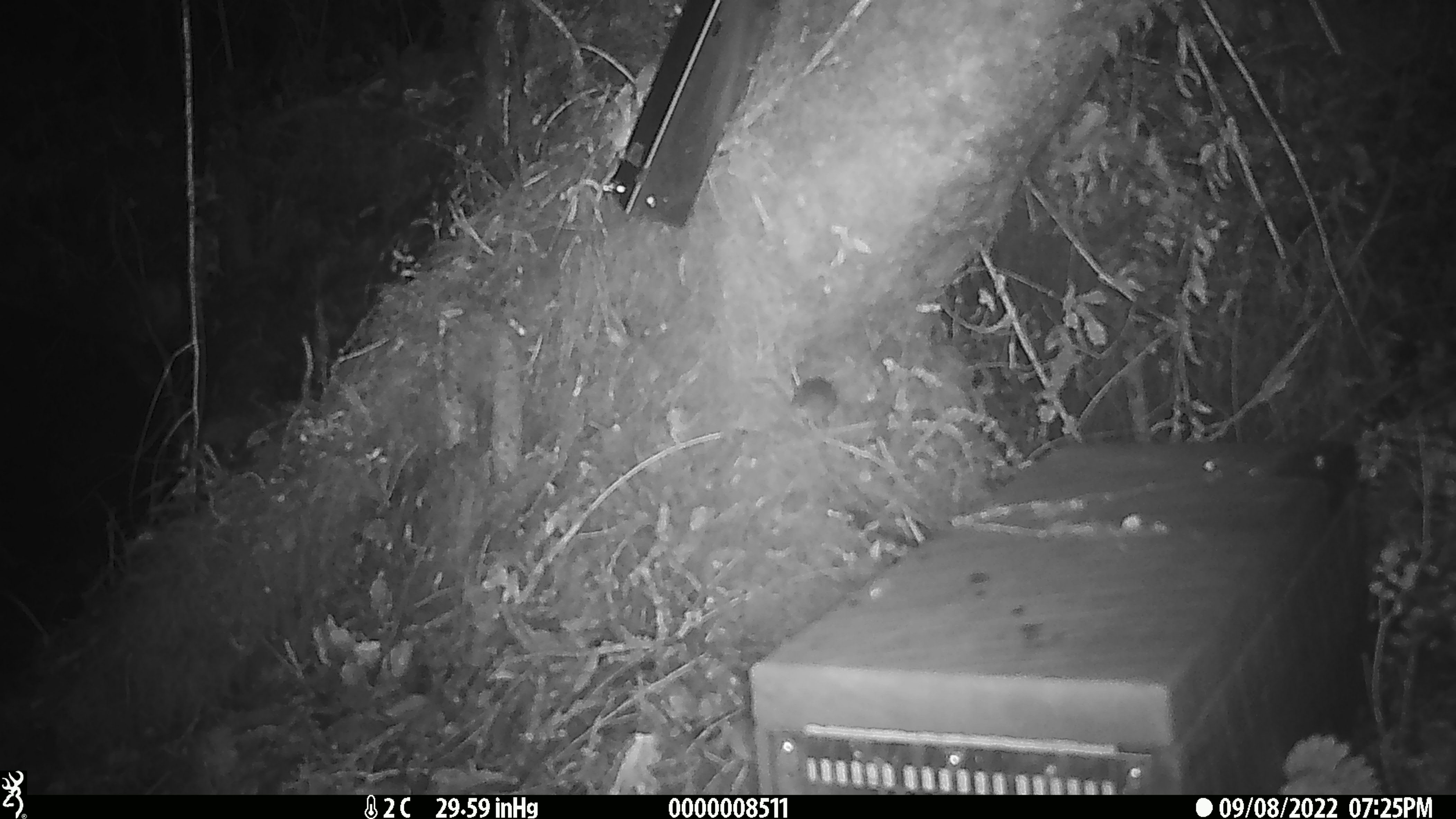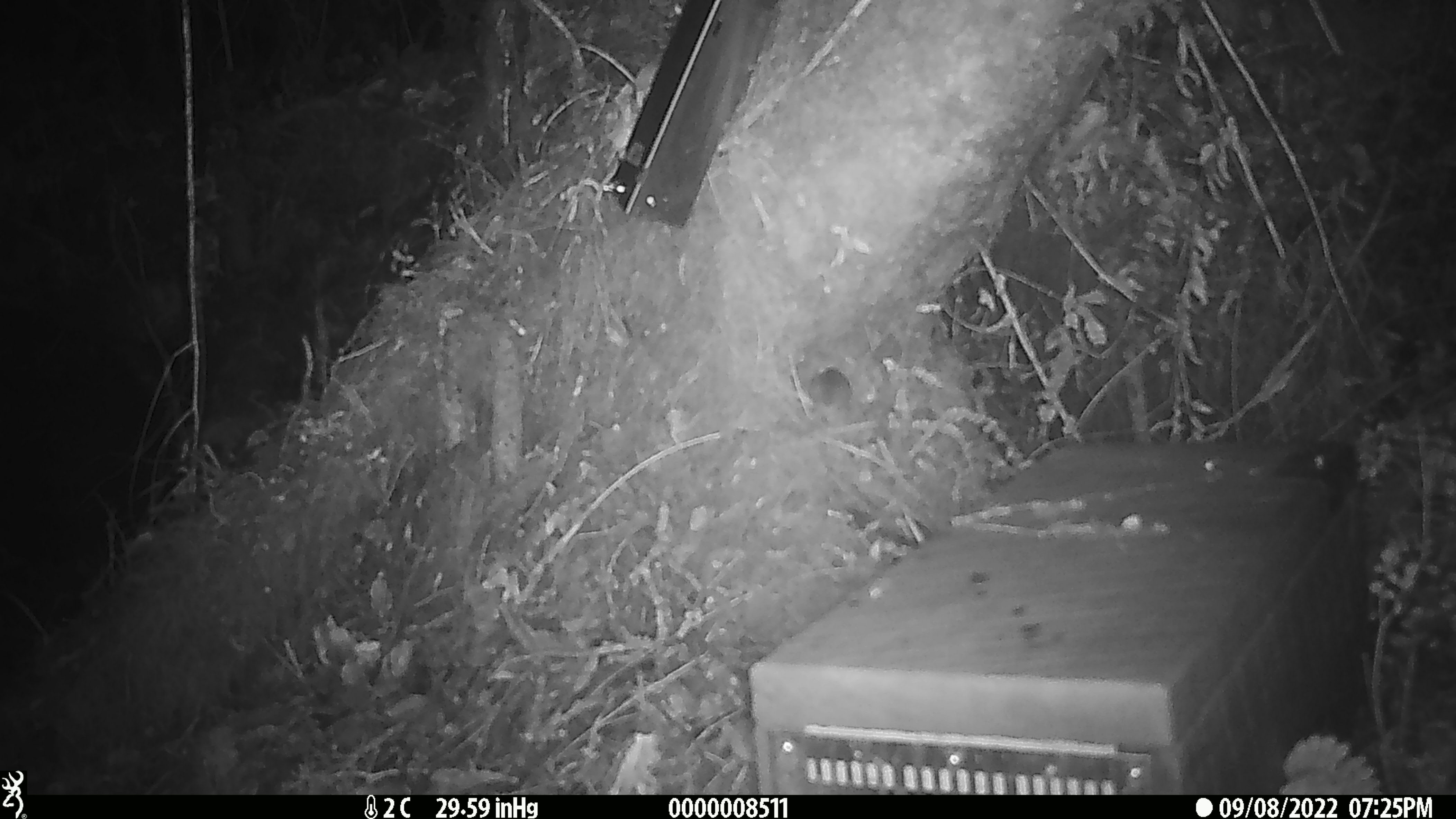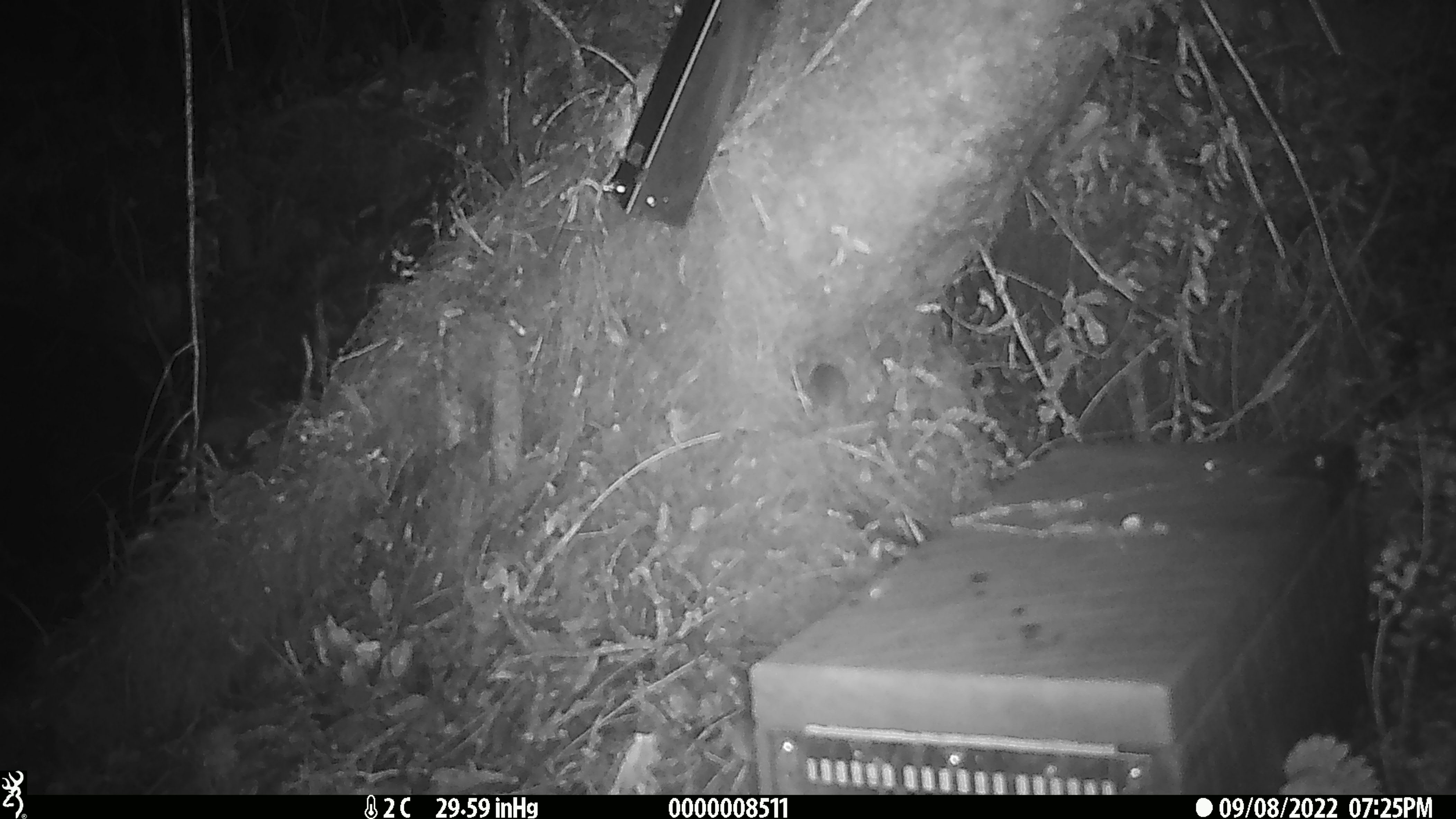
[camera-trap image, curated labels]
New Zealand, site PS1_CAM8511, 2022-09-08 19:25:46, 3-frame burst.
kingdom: Animalia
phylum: Chordata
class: Mammalia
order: Rodentia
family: Muridae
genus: Mus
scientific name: Mus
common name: mouse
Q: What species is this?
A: Mouse (Mus).